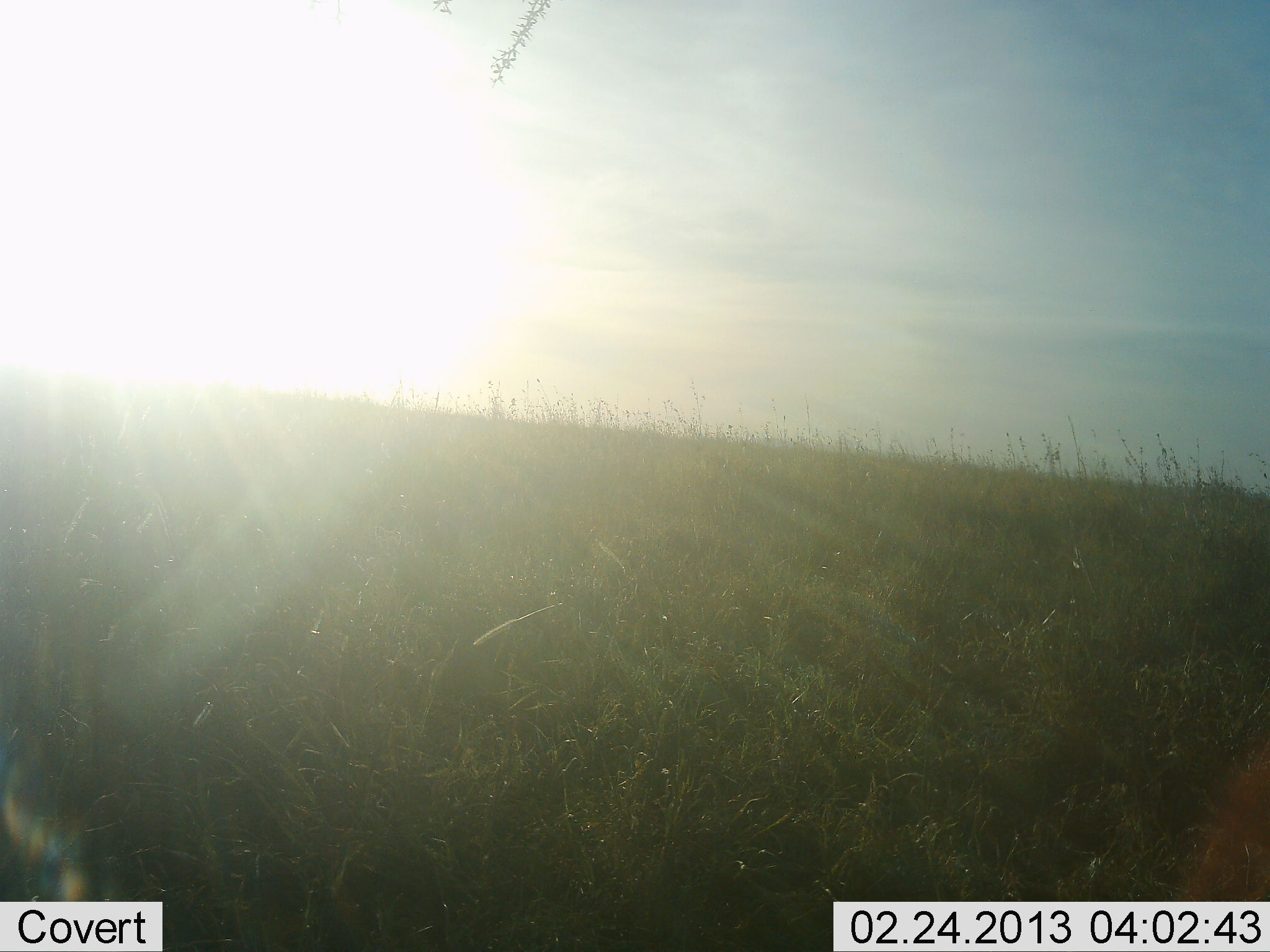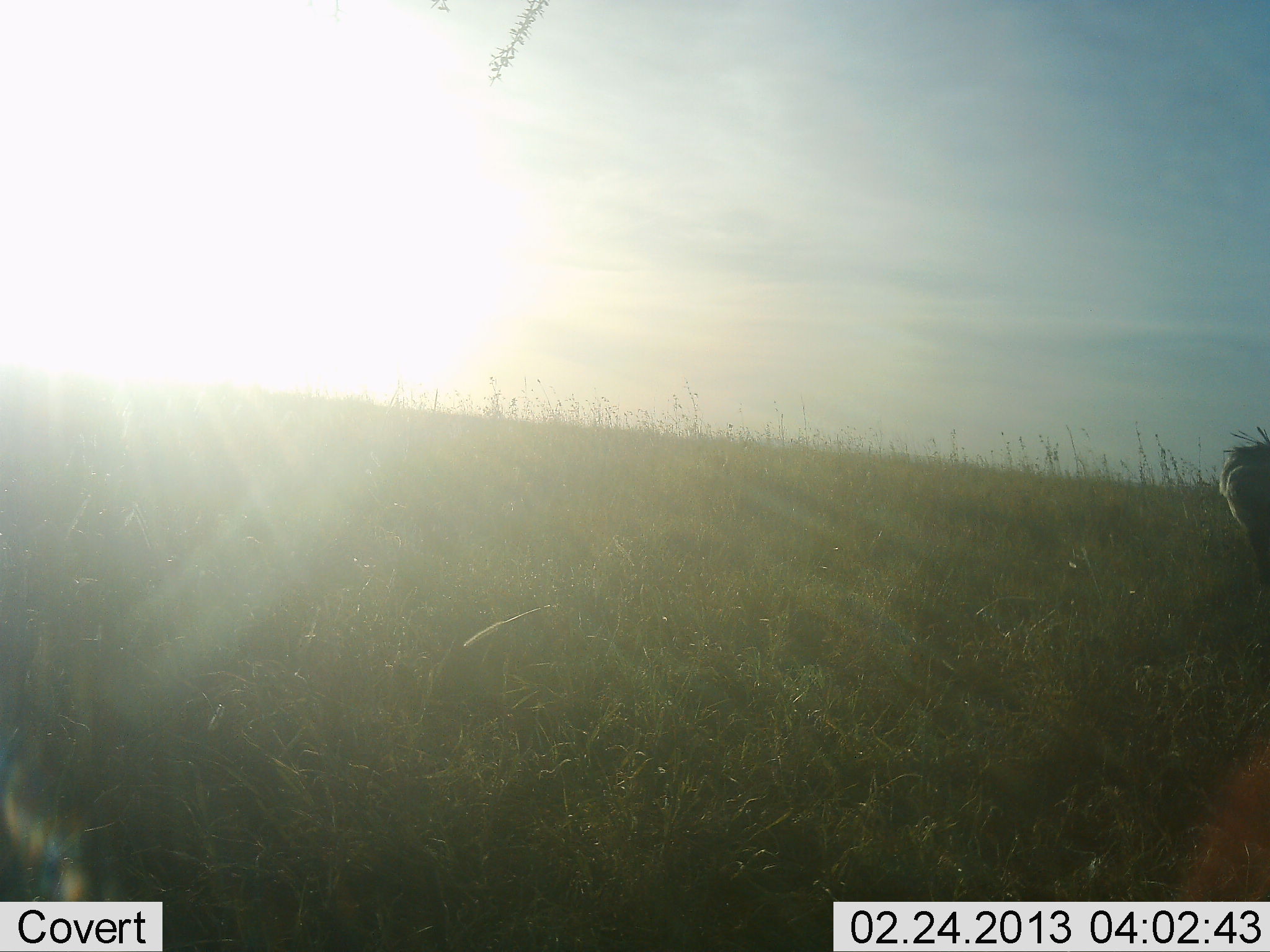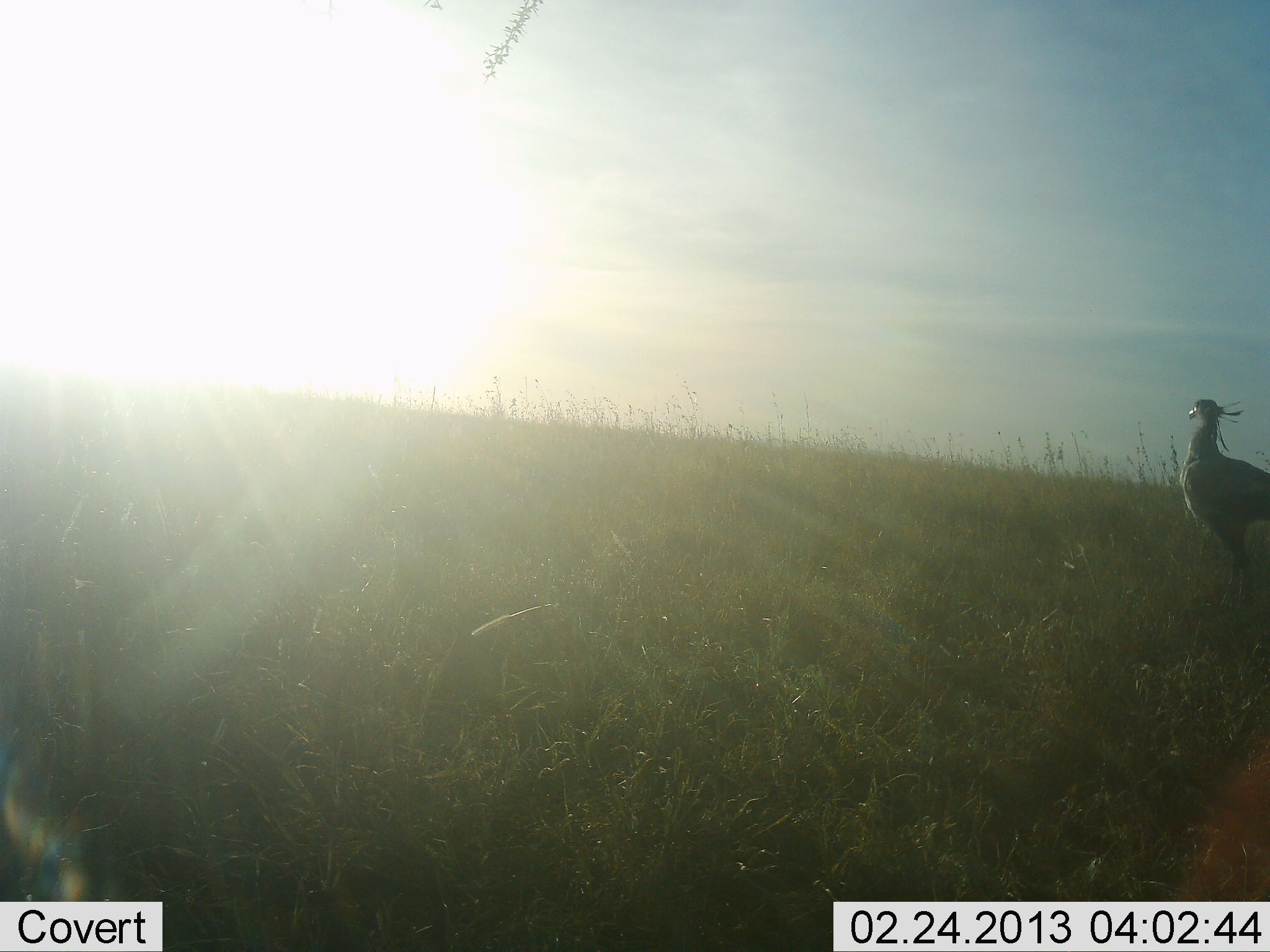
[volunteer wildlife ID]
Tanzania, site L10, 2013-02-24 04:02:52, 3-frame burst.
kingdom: Animalia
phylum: Chordata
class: Aves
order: Accipitriformes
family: Sagittariidae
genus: Sagittarius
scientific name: Sagittarius serpentarius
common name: secretary bird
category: secretarybird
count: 1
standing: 9%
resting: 0%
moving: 94%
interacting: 0%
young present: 3%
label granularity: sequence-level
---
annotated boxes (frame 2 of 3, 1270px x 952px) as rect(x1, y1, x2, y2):
animal: rect(1217, 427, 1270, 594)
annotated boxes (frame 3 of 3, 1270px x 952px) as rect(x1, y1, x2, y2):
animal: rect(1178, 398, 1270, 581)